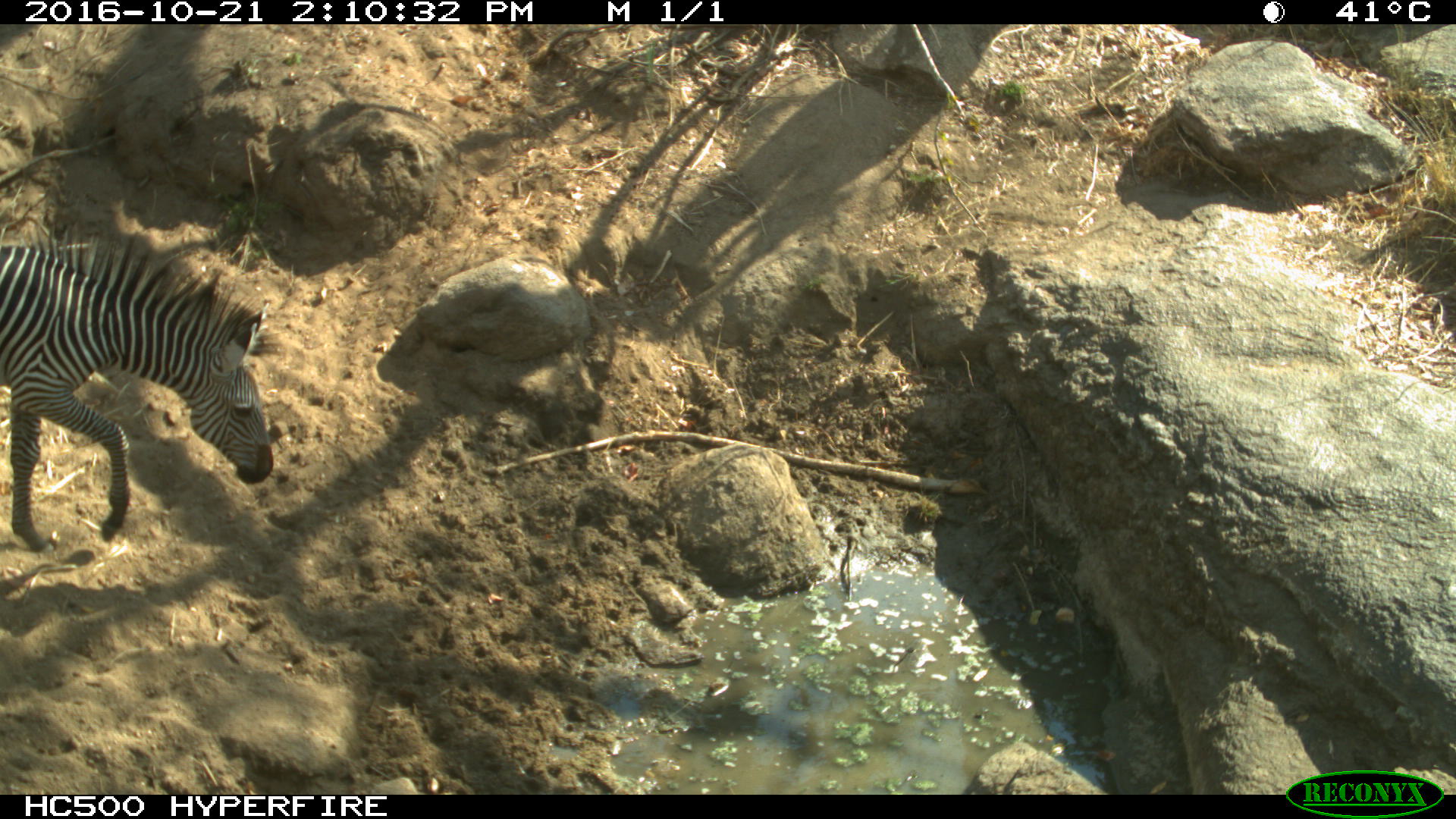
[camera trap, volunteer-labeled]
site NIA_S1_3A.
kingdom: Animalia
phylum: Chordata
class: Mammalia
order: Perissodactyla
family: Equidae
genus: Equus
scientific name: Equus quagga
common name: plains zebra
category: zebraplains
Zebraplains (plains zebra) (Equus quagga), count 1. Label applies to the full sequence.